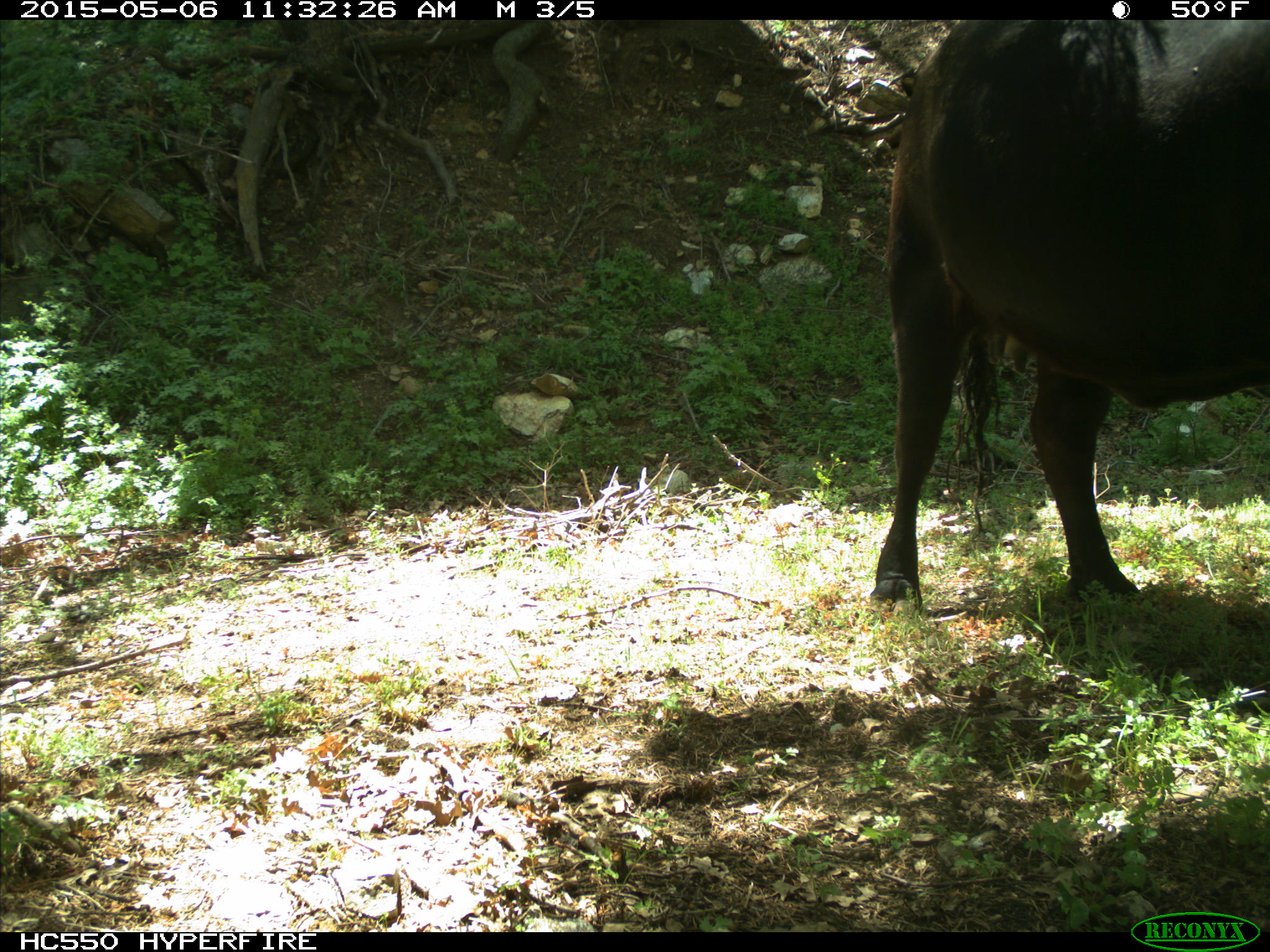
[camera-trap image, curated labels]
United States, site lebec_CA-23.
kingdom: Animalia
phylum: Chordata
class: Mammalia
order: Artiodactyla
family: Bovidae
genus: Bos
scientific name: Bos taurus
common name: domestic cow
Bos taurus (domestic cow).